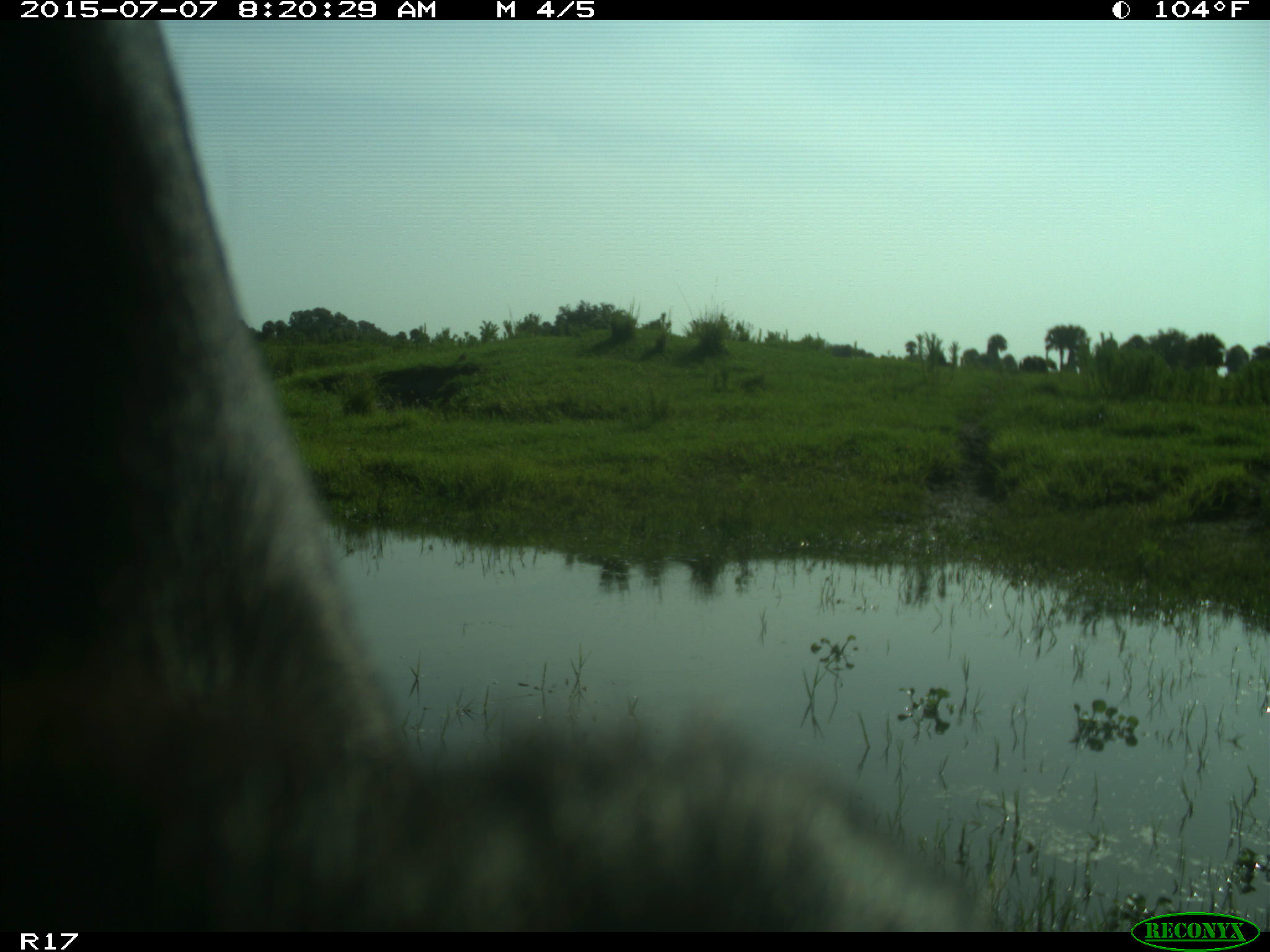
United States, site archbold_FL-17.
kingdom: Animalia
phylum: Chordata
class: Mammalia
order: Artiodactyla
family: Bovidae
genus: Bos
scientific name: Bos taurus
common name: domestic cow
Bos taurus (domestic cow).